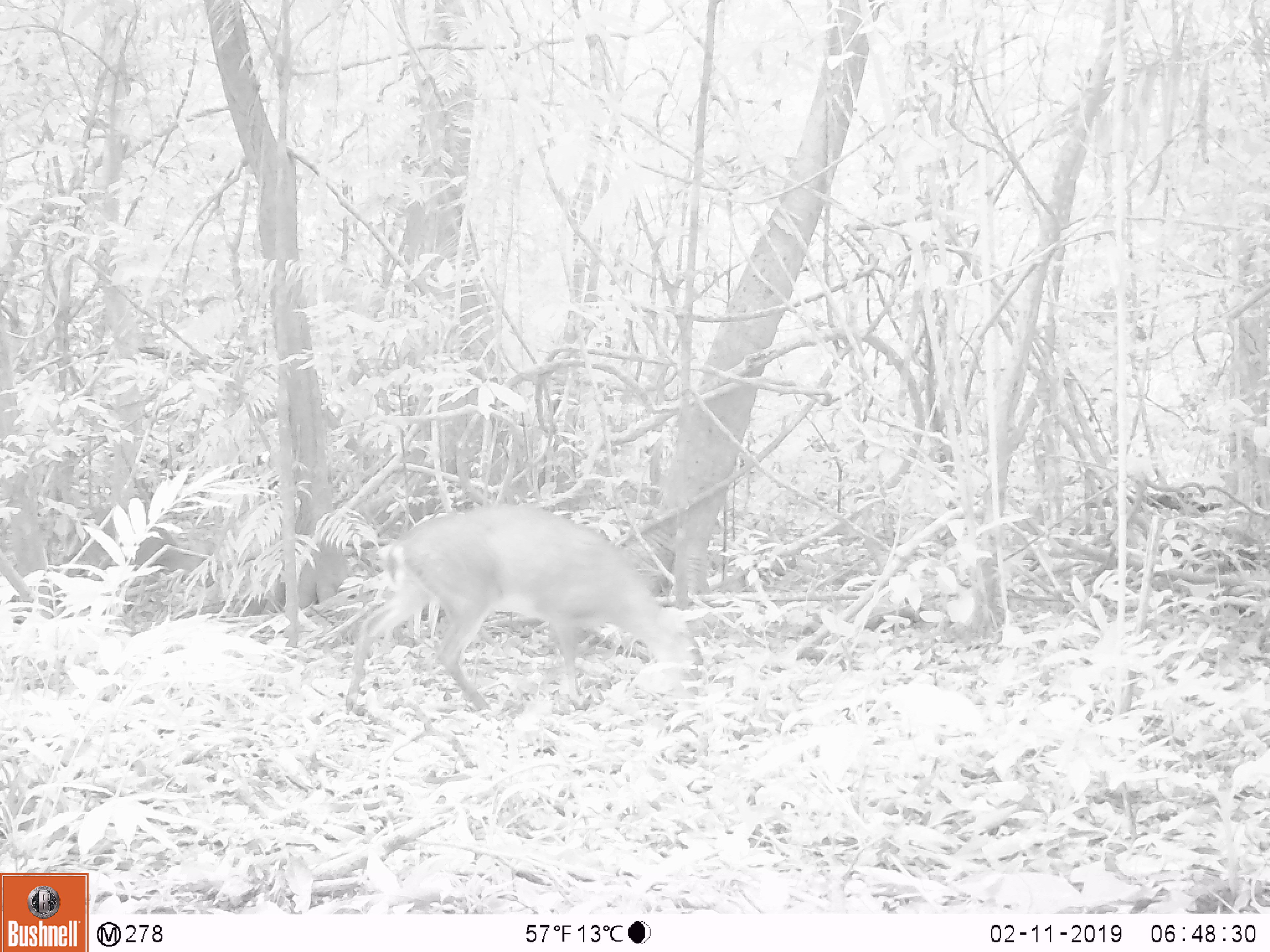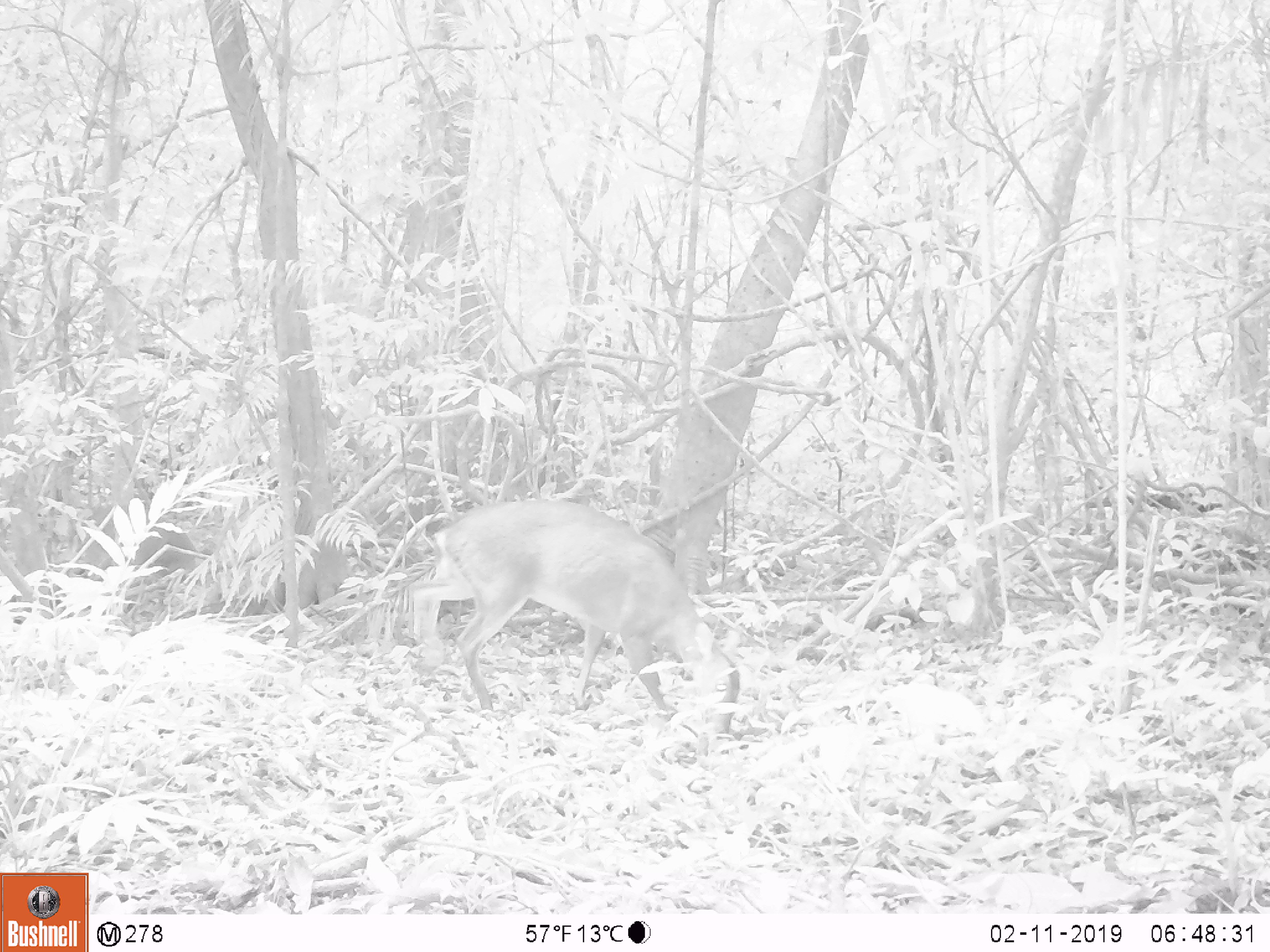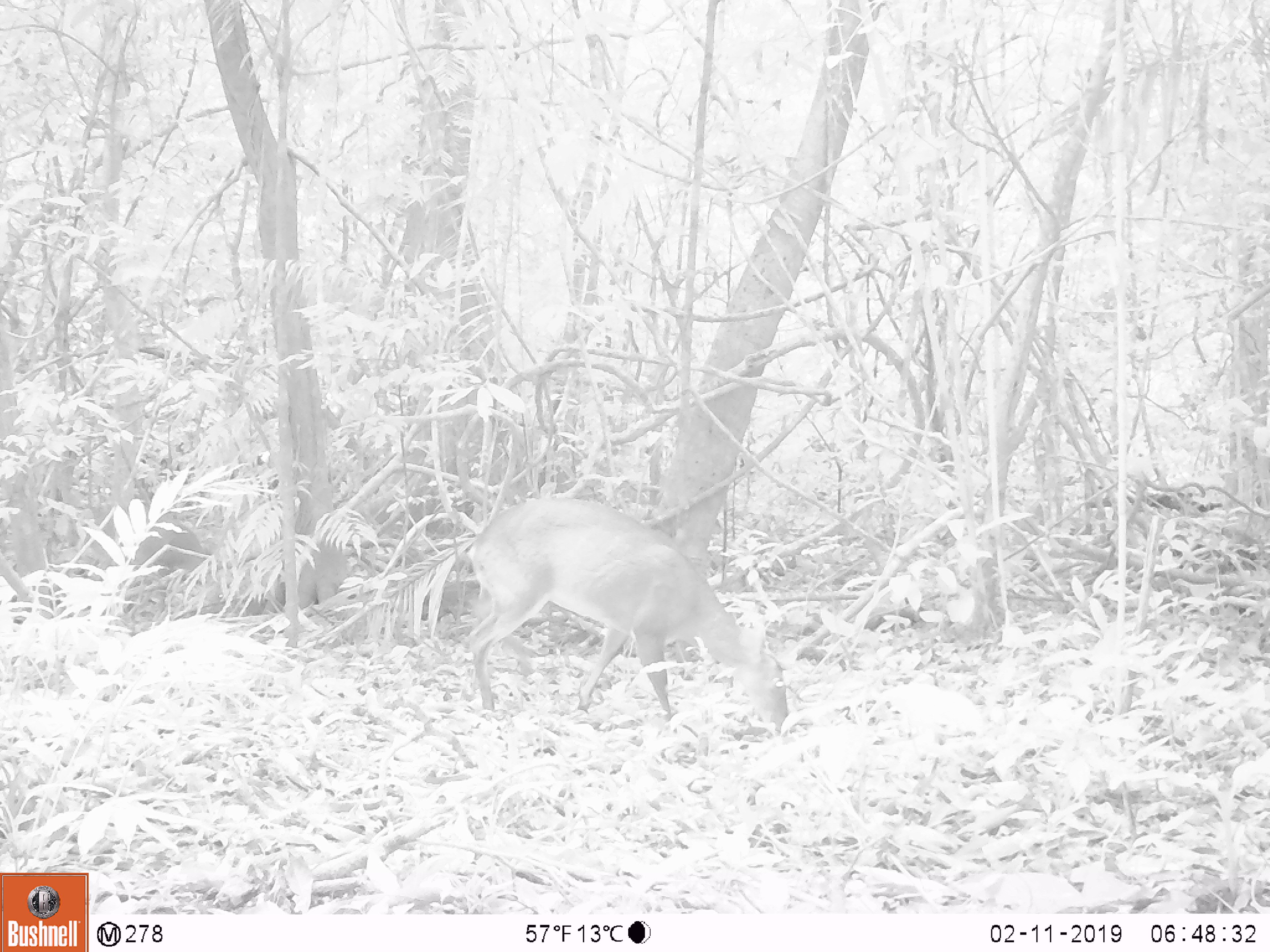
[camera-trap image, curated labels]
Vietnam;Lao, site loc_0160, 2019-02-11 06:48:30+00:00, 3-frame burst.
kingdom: Animalia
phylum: Chordata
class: Mammalia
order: Artiodactyla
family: Cervidae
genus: Muntiacus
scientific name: Muntiacus vuquangensis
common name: large-antlered muntjac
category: large antlered muntjac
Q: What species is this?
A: Large antlered muntjac (large-antlered muntjac) (Muntiacus vuquangensis).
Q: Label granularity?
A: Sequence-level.